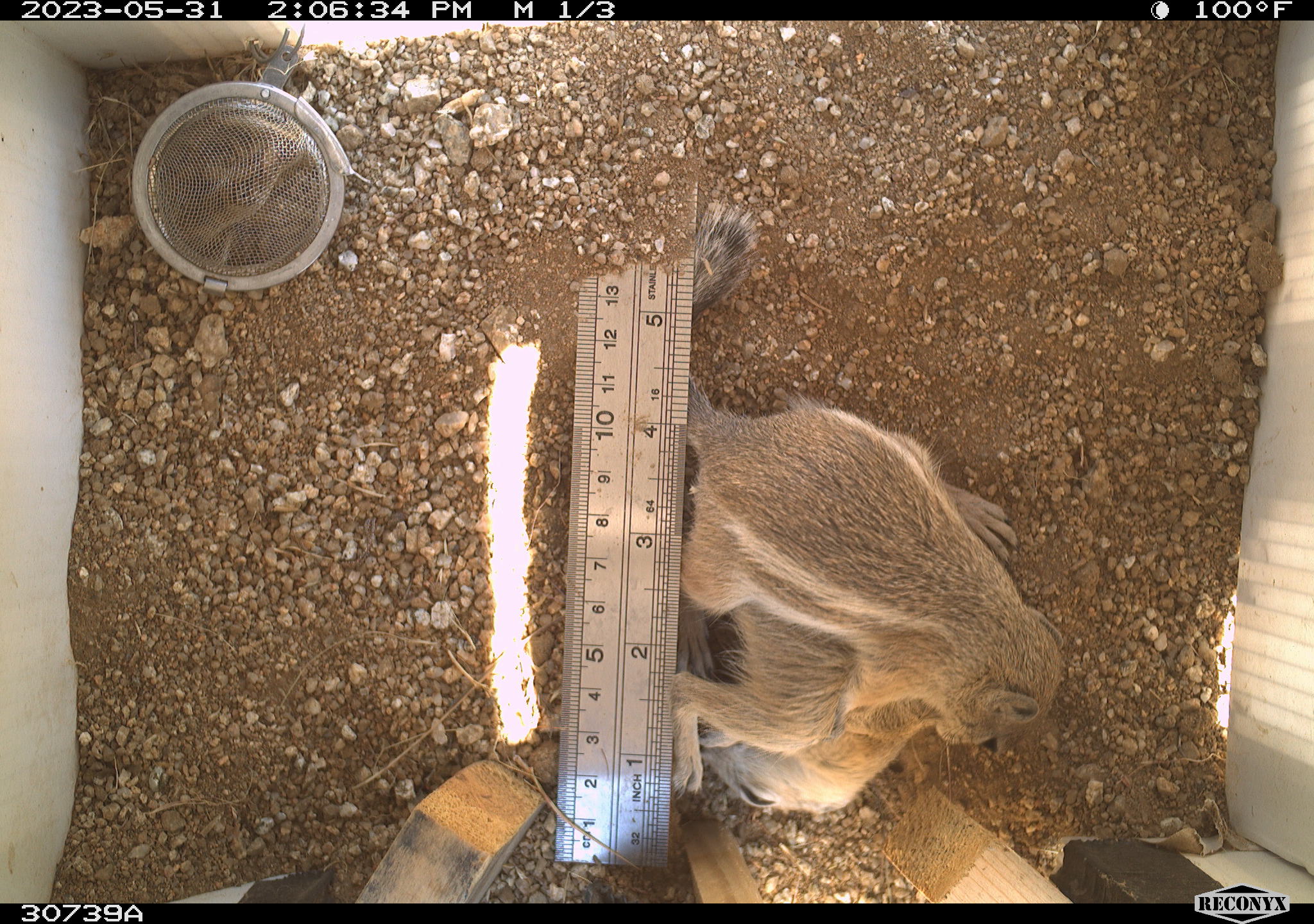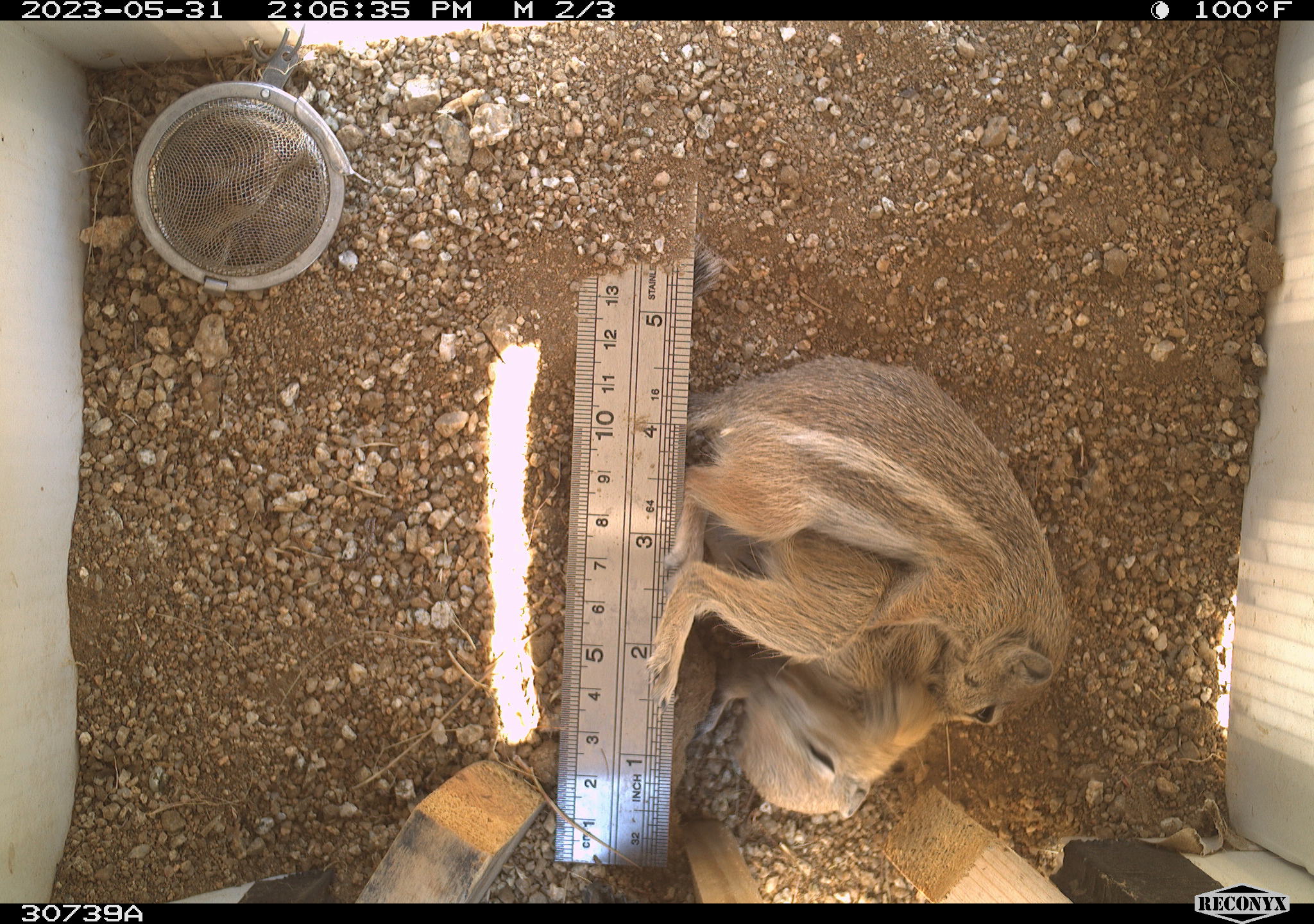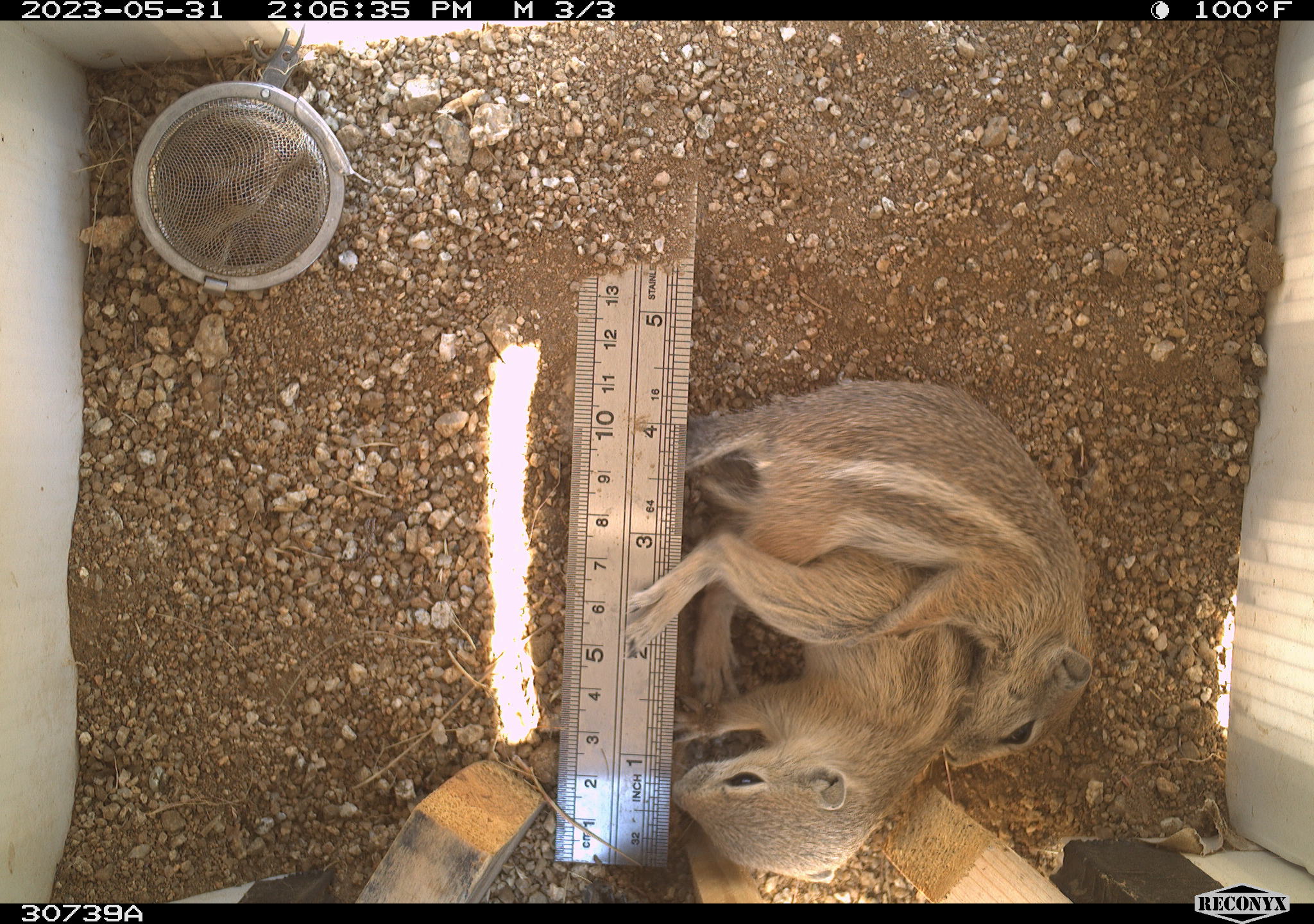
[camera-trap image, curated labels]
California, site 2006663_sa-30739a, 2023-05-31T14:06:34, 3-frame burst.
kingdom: Animalia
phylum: Chordata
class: Mammalia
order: Rodentia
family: Sciuridae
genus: Ammospermophilus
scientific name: Ammospermophilus leucurus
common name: white-tailed antelope squirrel